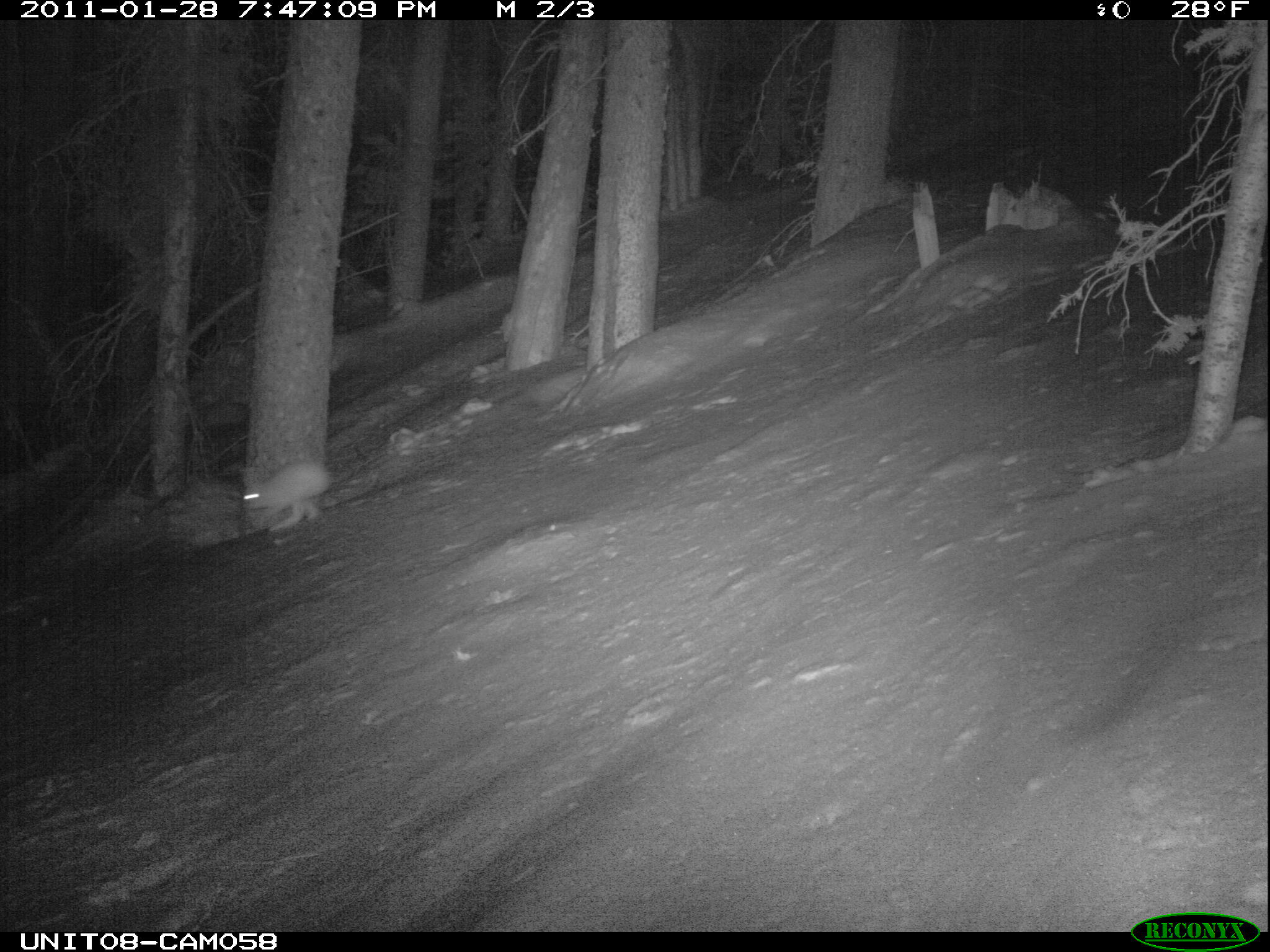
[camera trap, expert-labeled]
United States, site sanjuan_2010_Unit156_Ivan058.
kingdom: Animalia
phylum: Chordata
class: Mammalia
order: Lagomorpha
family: Leporidae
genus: Lepus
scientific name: Lepus americanus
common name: snowshoe hare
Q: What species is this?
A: Lepus americanus (snowshoe hare).